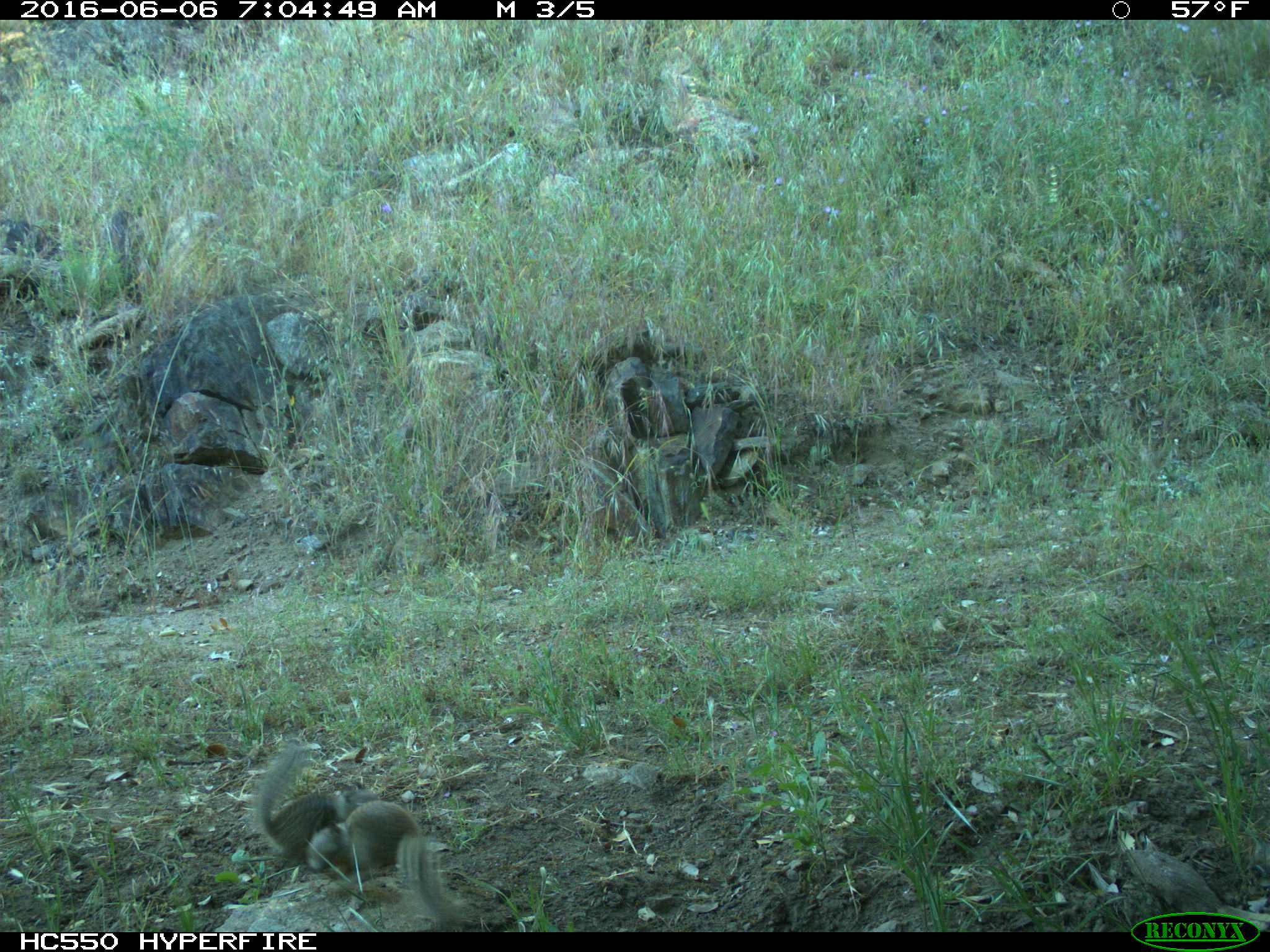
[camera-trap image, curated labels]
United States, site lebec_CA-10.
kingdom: Animalia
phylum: Chordata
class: Mammalia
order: Rodentia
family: Sciuridae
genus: Otospermophilus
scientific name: Otospermophilus beecheyi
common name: california ground squirrel